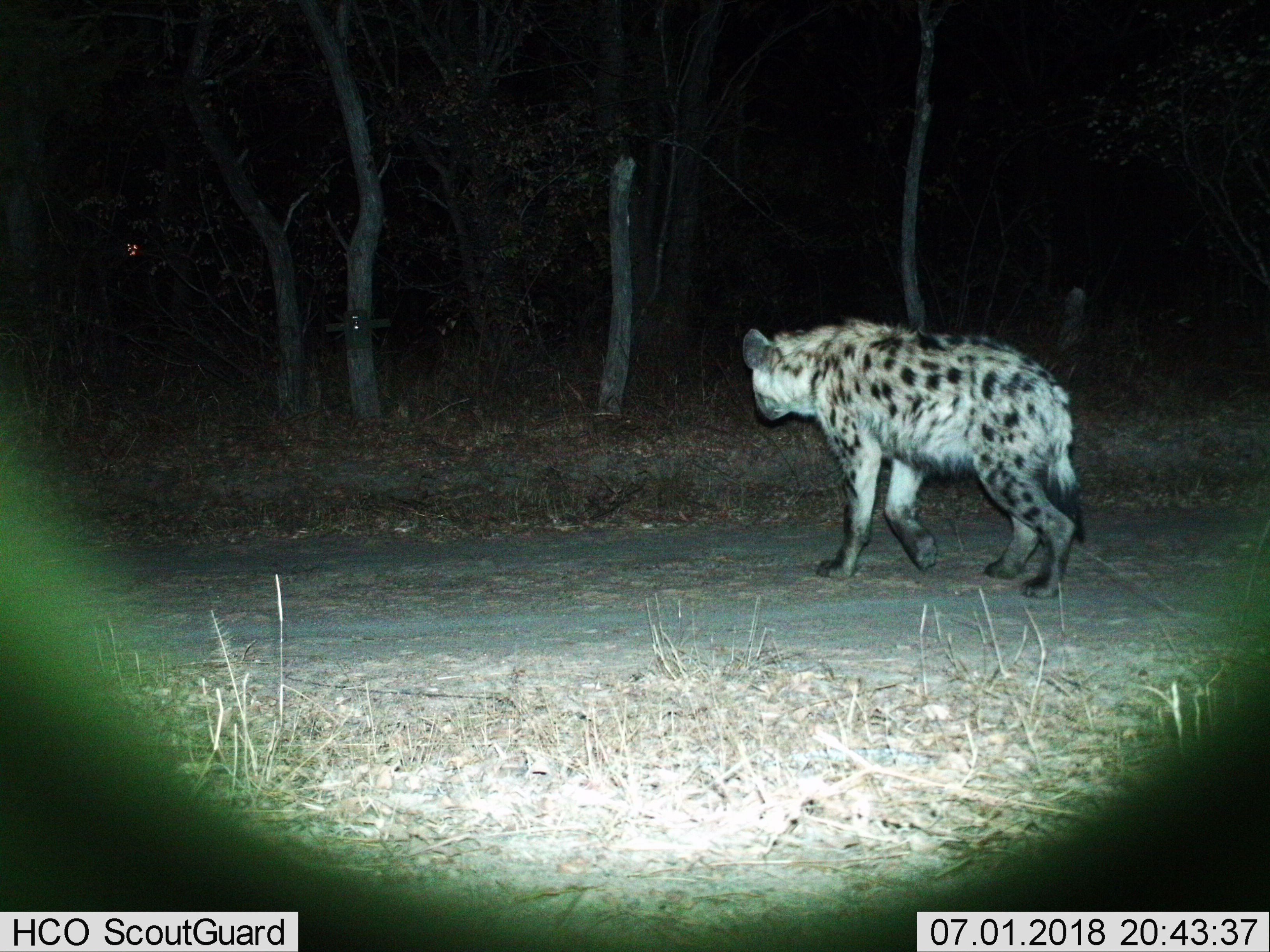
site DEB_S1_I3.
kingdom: Animalia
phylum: Chordata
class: Mammalia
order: Carnivora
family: Hyaenidae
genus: Crocuta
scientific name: Crocuta crocuta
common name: spotted hyena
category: hyenaspotted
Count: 1.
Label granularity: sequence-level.